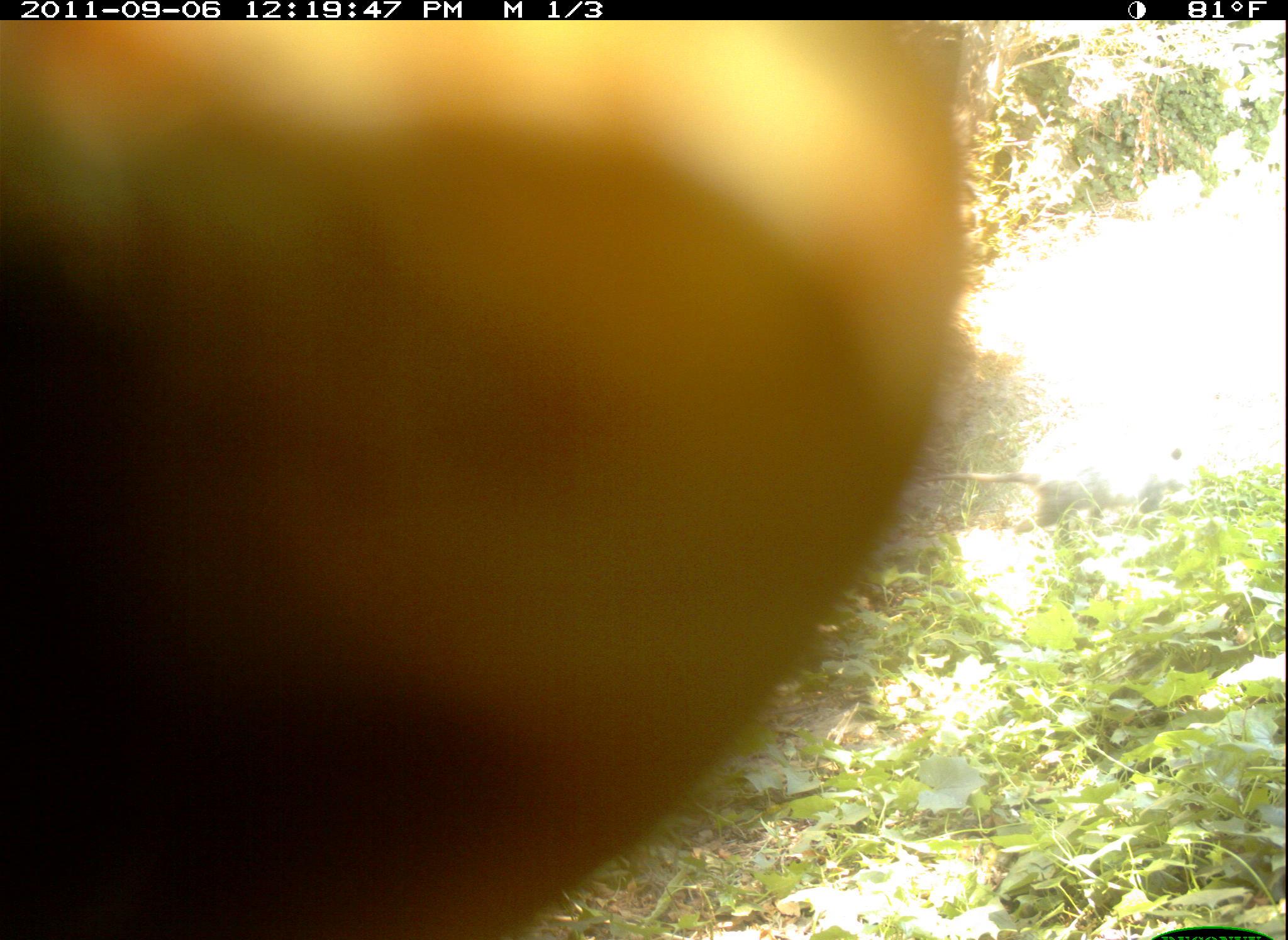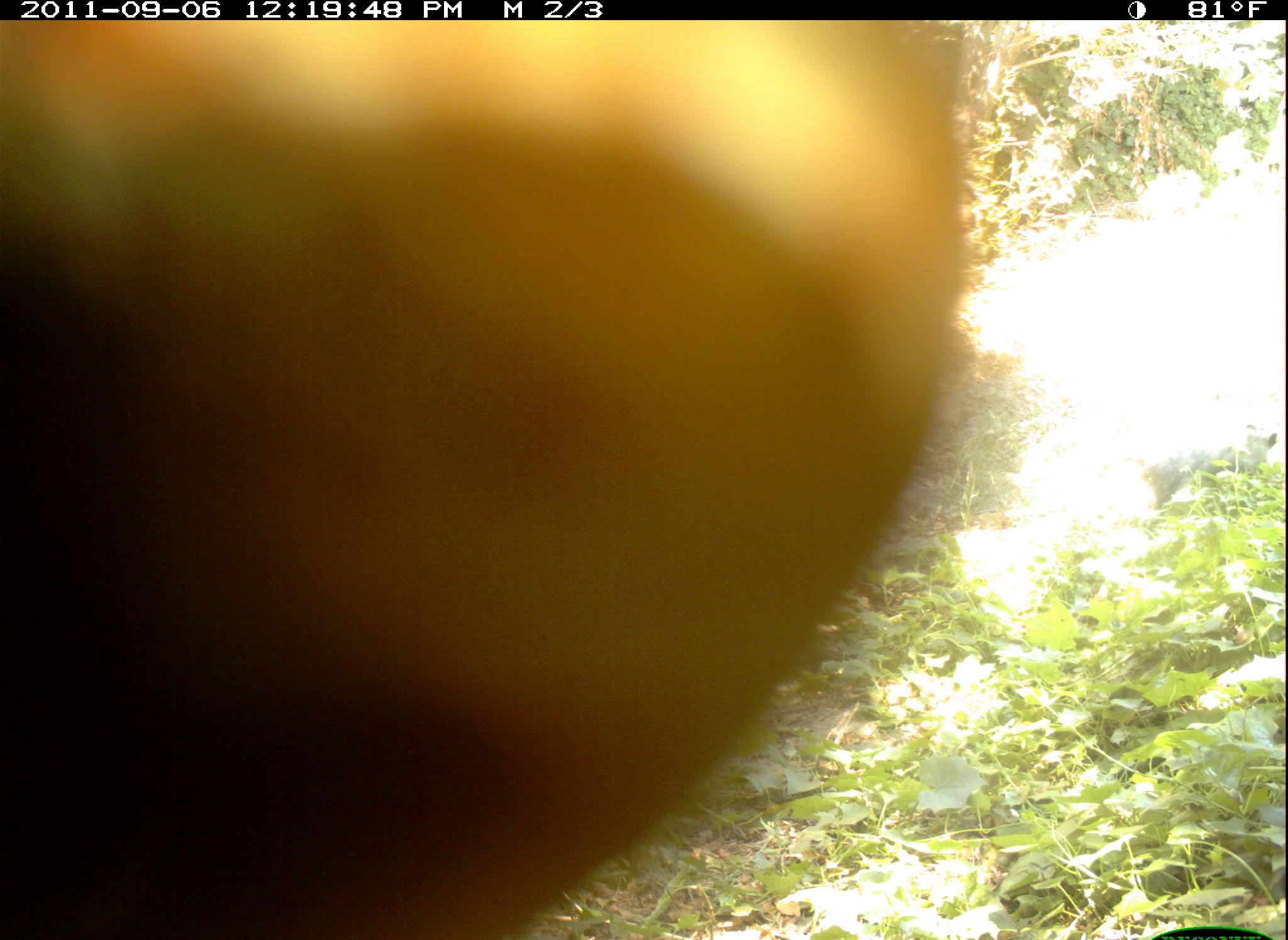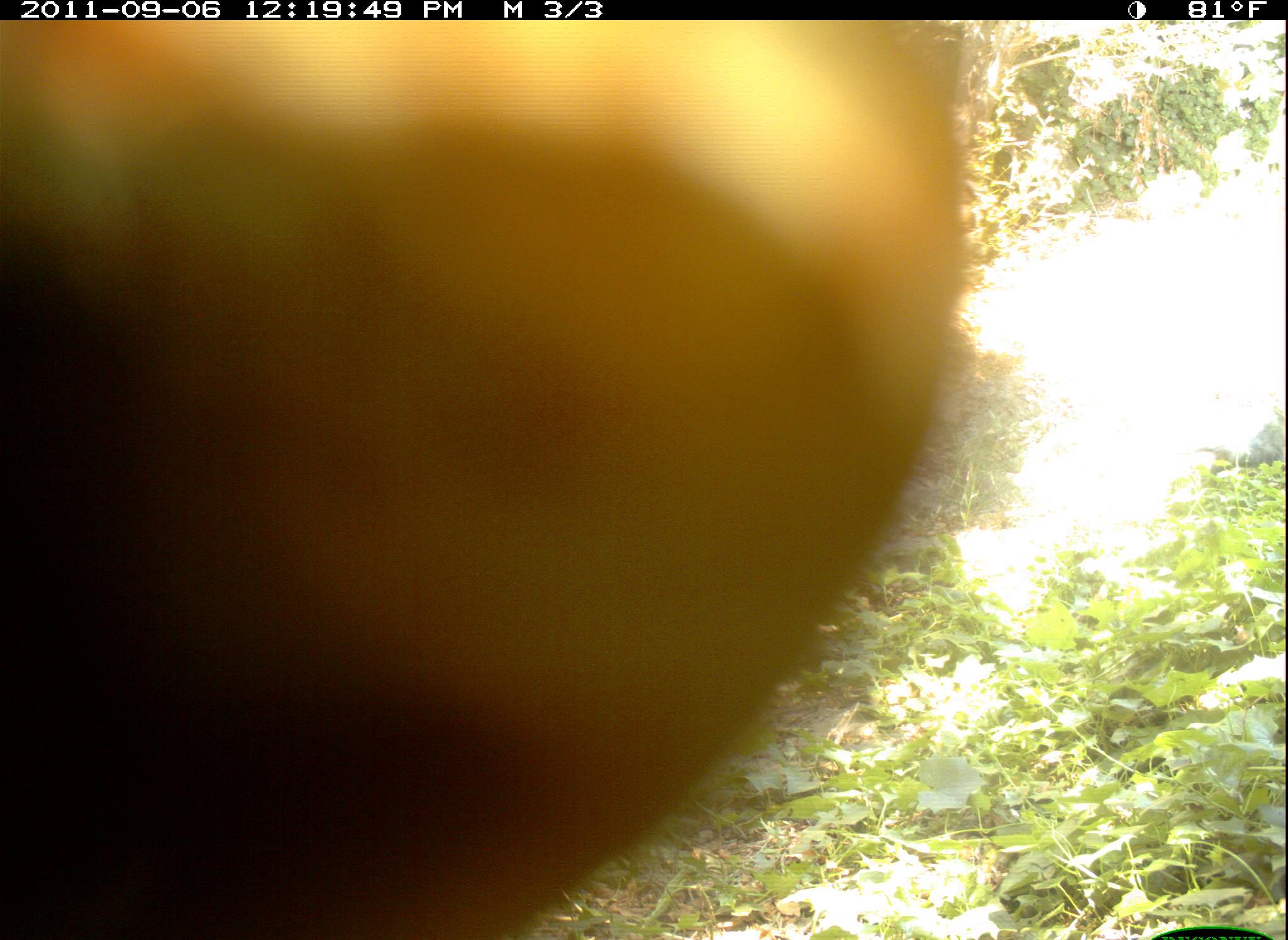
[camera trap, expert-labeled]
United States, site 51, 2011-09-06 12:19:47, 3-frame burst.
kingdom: Animalia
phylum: Chordata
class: Mammalia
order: Didelphimorphia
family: Didelphidae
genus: Didelphis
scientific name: Didelphis virginiana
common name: virginia opossum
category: opossum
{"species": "opossum (virginia opossum) (Didelphis virginiana)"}